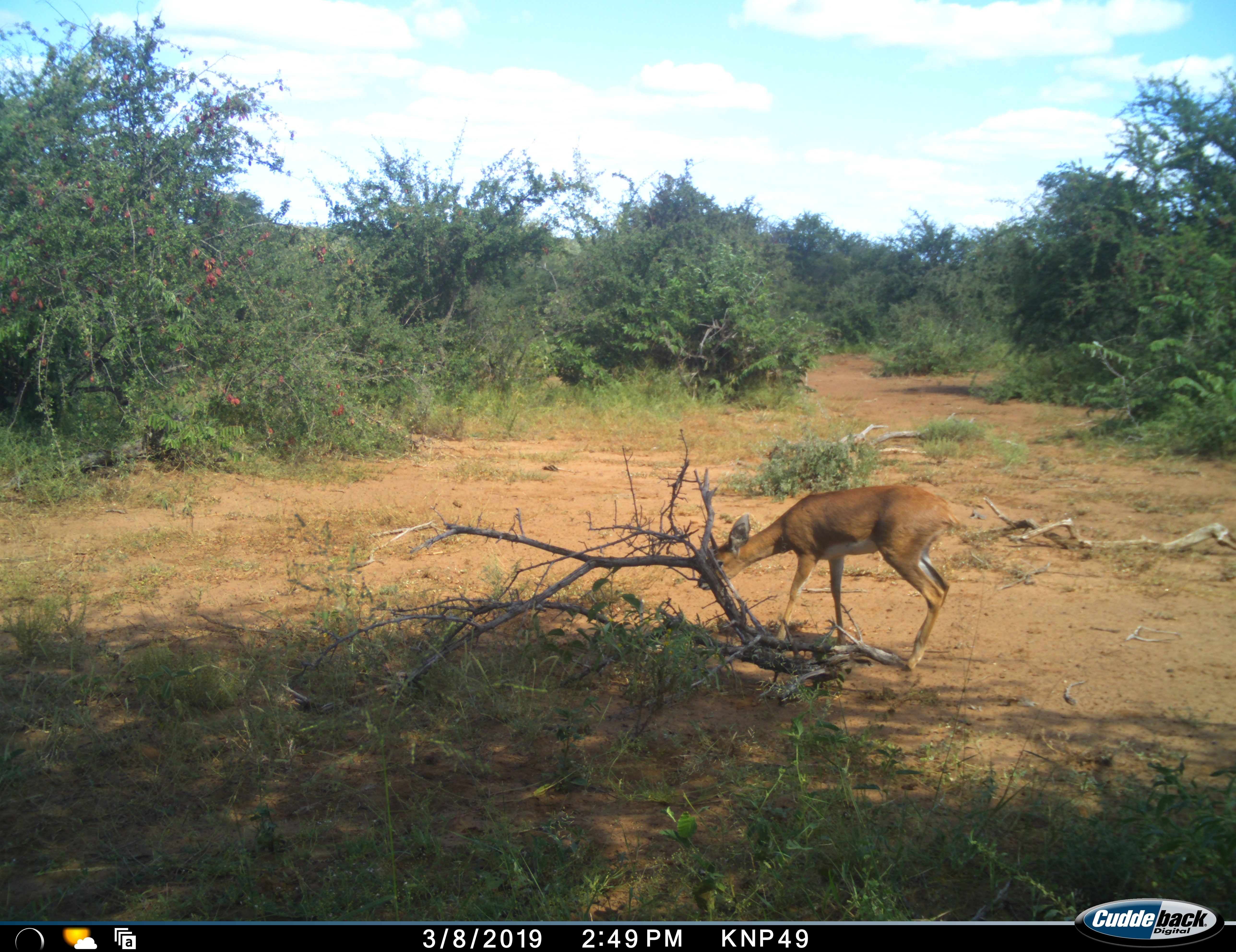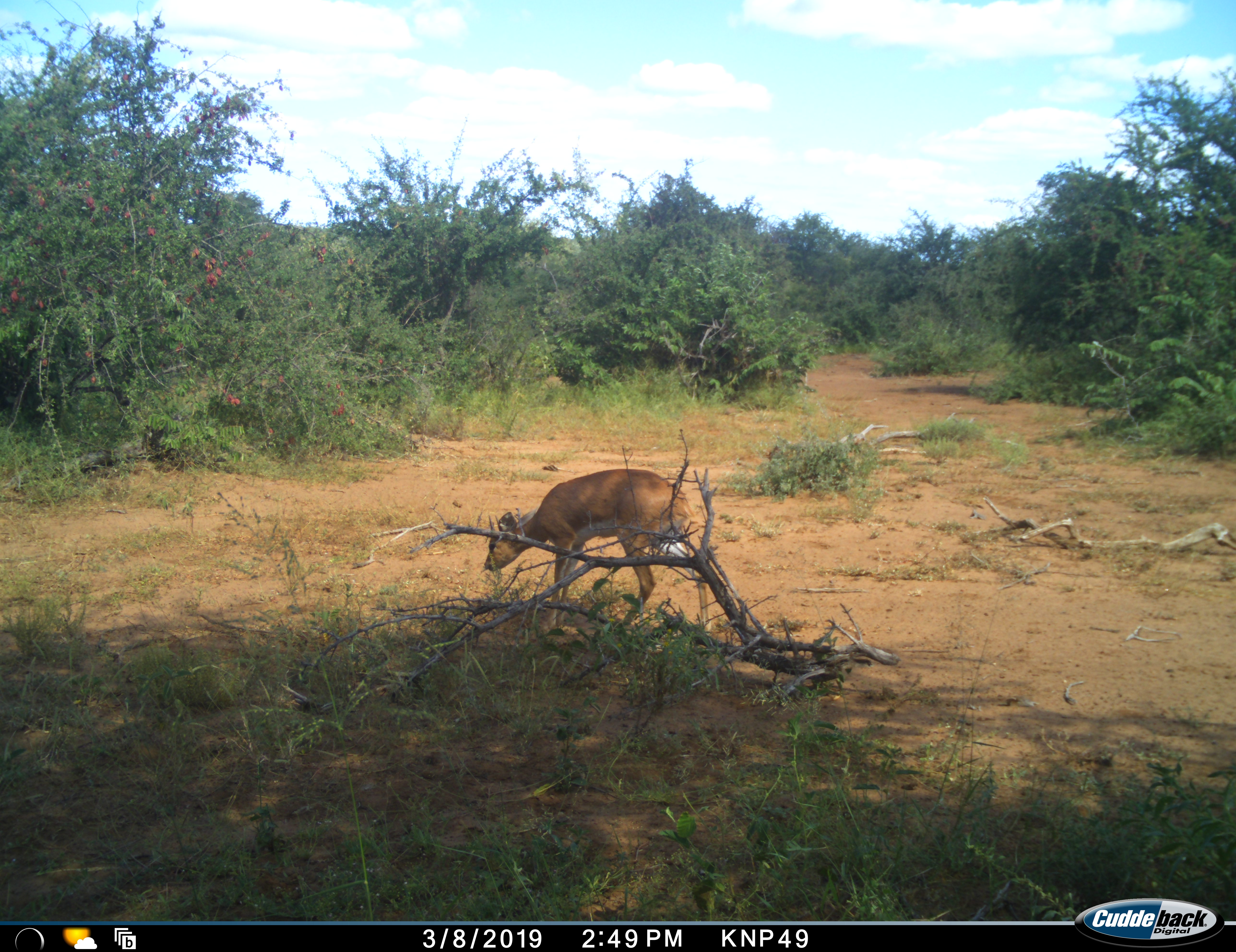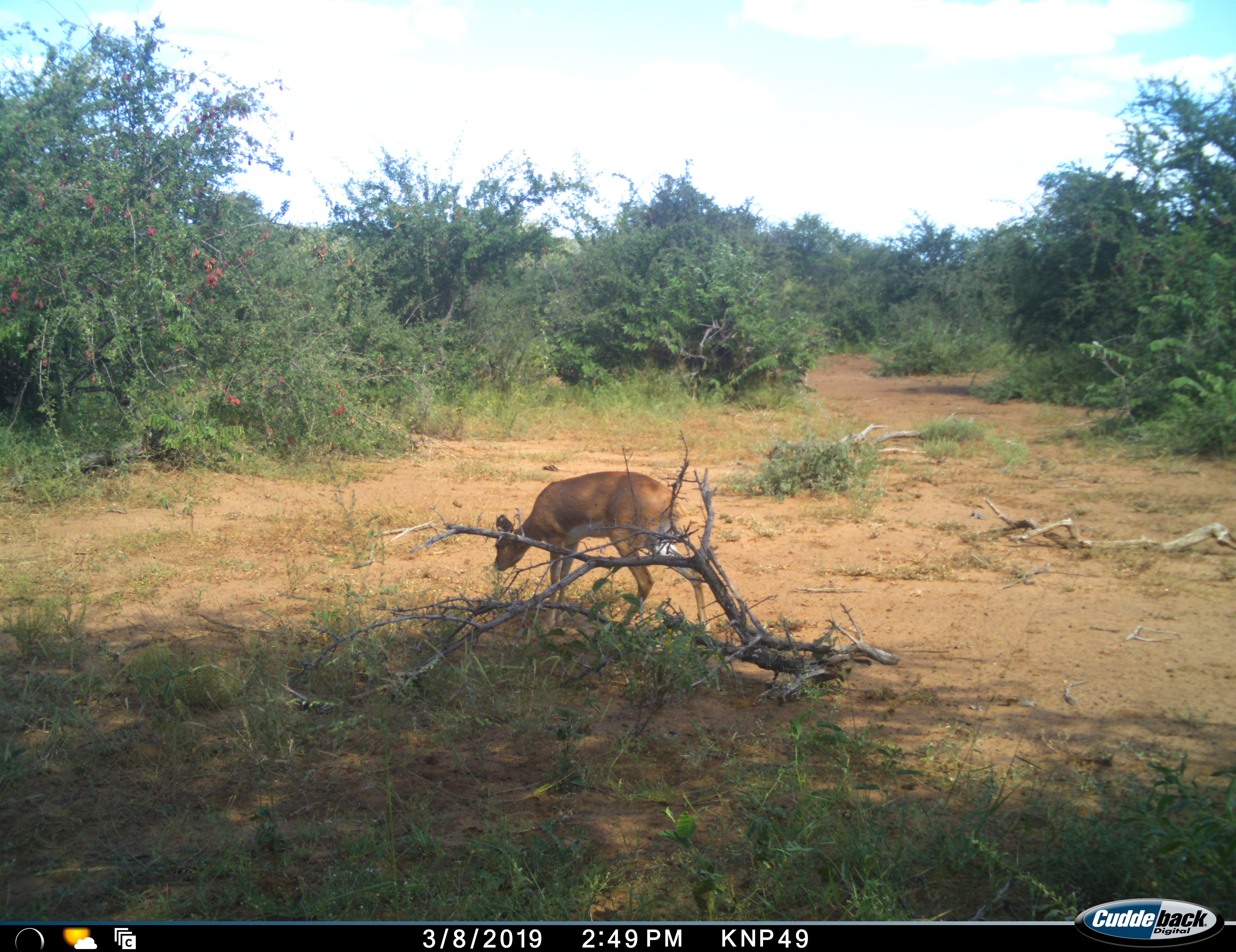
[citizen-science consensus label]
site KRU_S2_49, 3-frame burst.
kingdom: Animalia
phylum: Chordata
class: Mammalia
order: Artiodactyla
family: Bovidae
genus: Aepyceros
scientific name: Aepyceros melampus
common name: impala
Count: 1.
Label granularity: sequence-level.